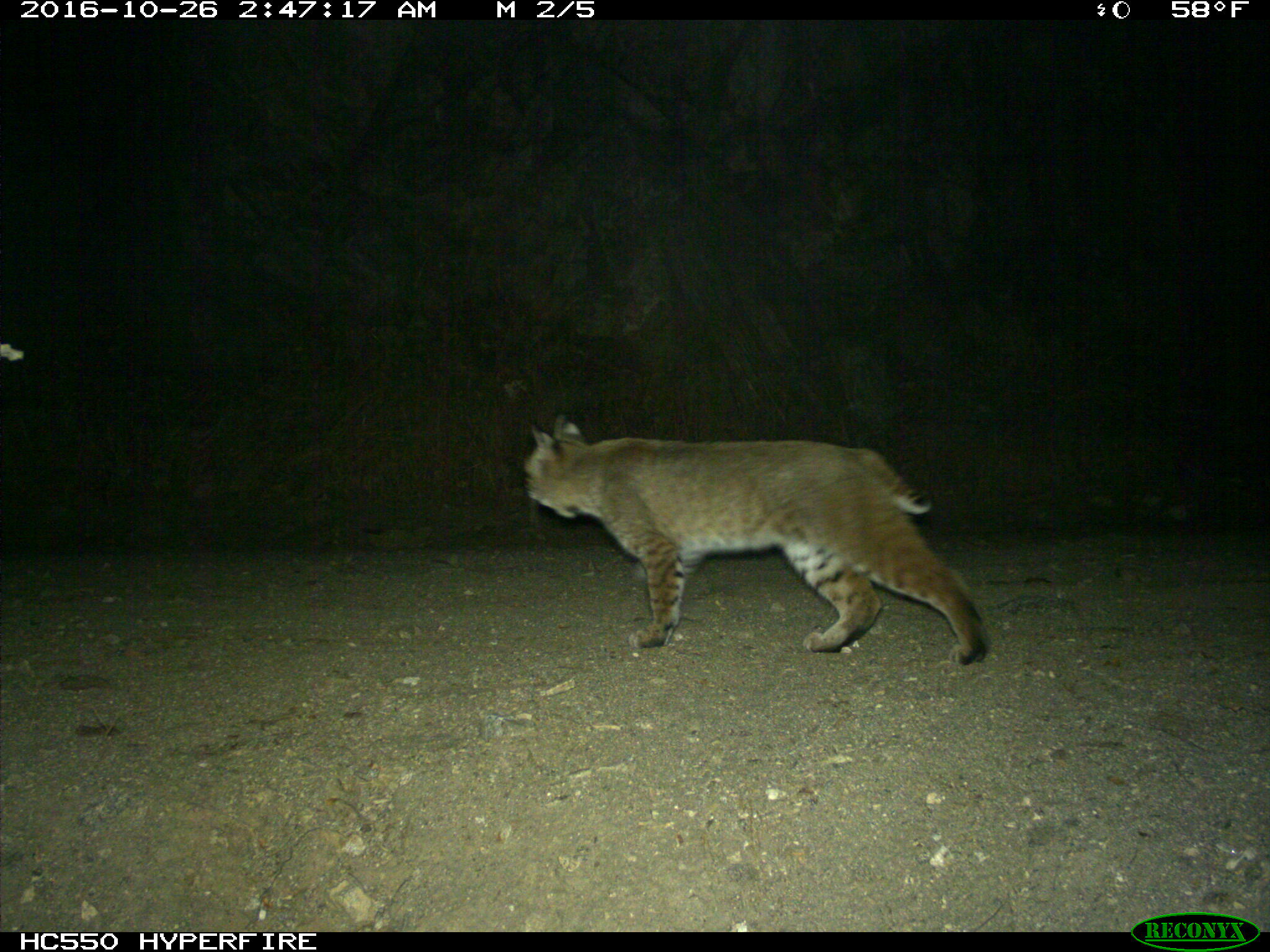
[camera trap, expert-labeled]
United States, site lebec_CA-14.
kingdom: Animalia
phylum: Chordata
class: Mammalia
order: Carnivora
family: Felidae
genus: Lynx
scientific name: Lynx rufus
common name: bobcat